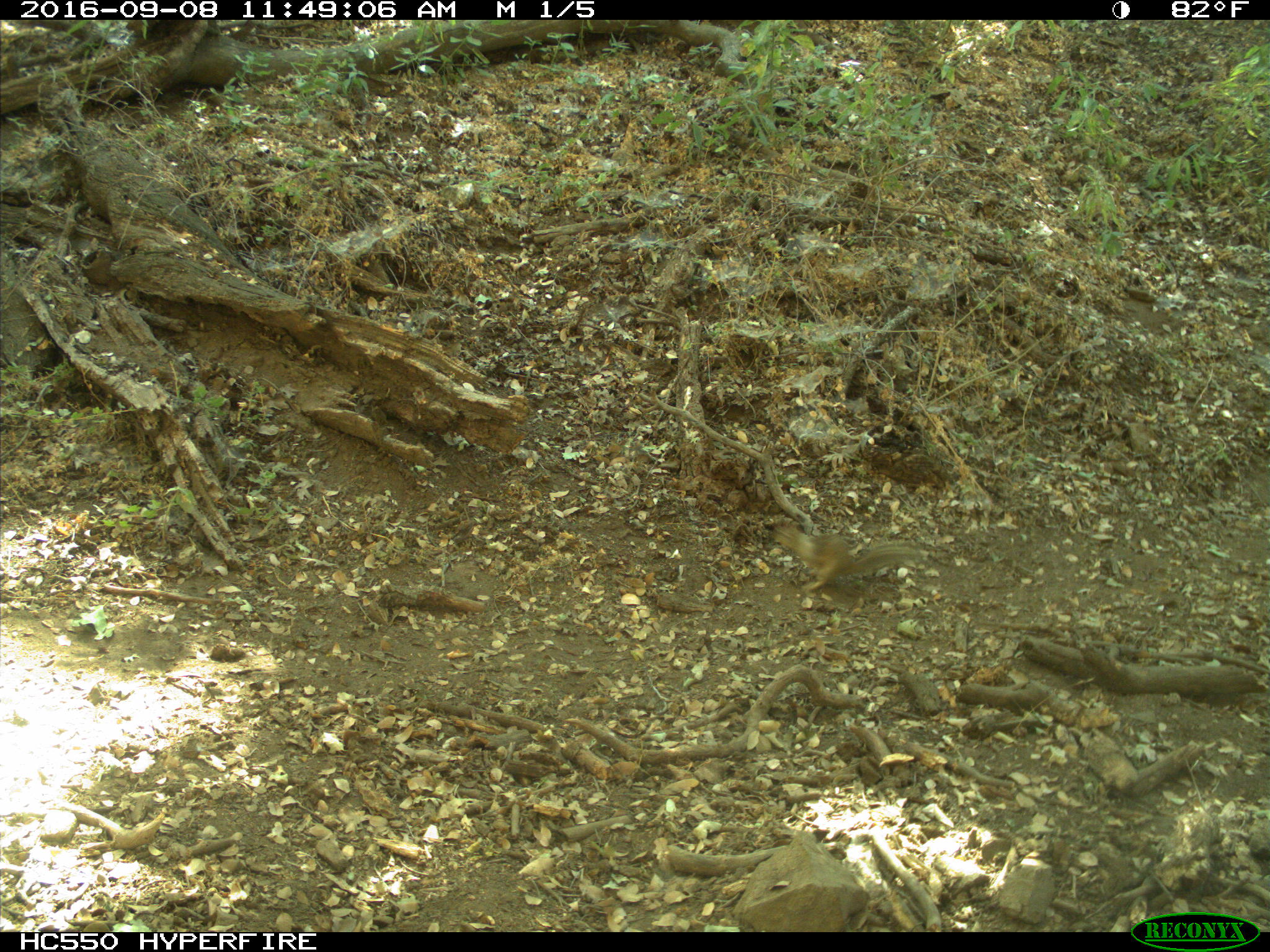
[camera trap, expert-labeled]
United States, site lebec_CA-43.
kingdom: Animalia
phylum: Chordata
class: Mammalia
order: Rodentia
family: Sciuridae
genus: Otospermophilus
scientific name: Otospermophilus beecheyi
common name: california ground squirrel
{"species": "Otospermophilus beecheyi (california ground squirrel)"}